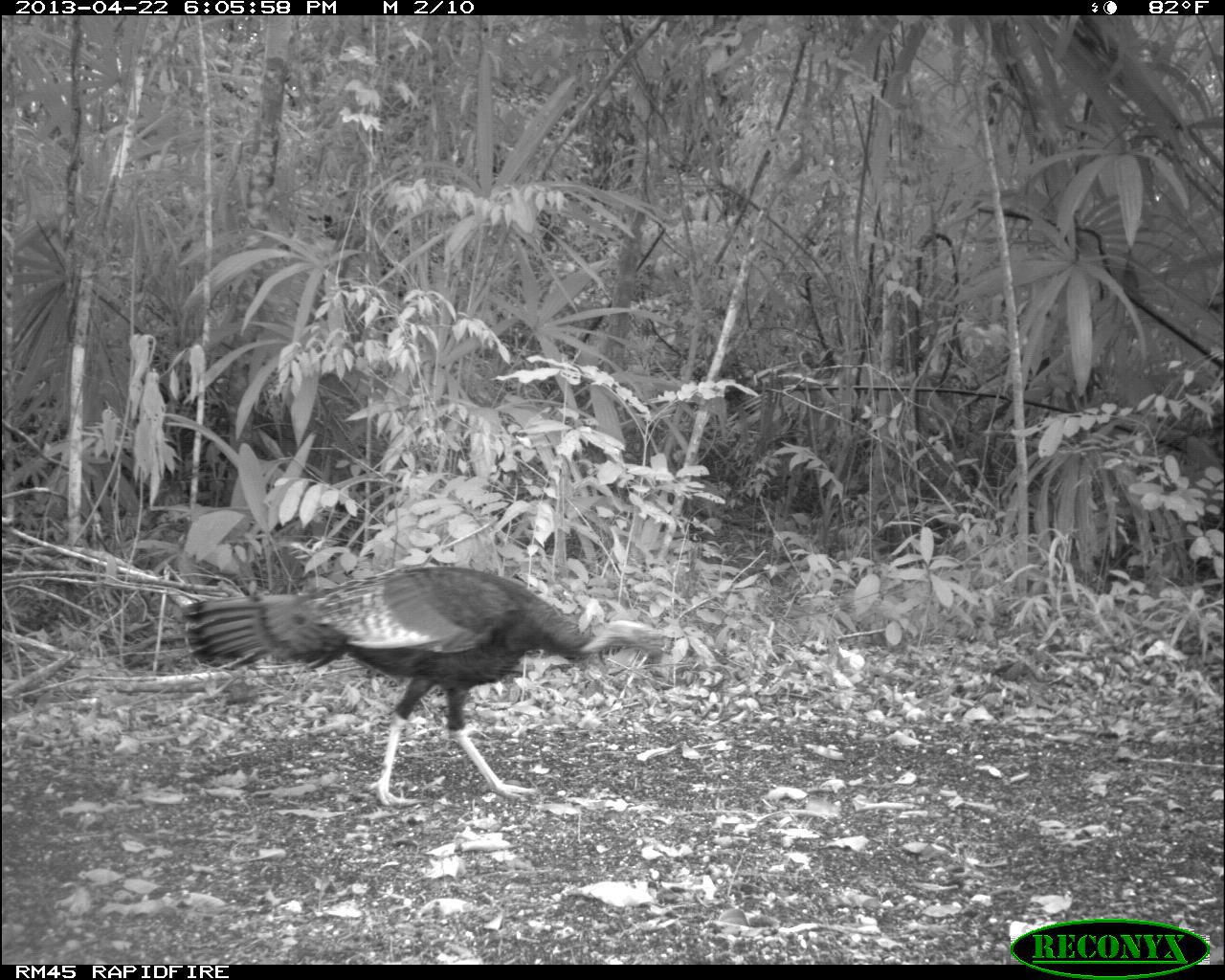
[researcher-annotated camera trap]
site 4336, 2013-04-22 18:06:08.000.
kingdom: Animalia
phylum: Chordata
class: Aves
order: Galliformes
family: Phasianidae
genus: Meleagris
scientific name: Meleagris ocellata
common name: ocellated turkey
Meleagris ocellata (ocellated turkey), count 1.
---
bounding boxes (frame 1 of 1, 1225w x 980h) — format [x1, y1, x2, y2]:
meleagris ocellata: [176, 565, 664, 805]